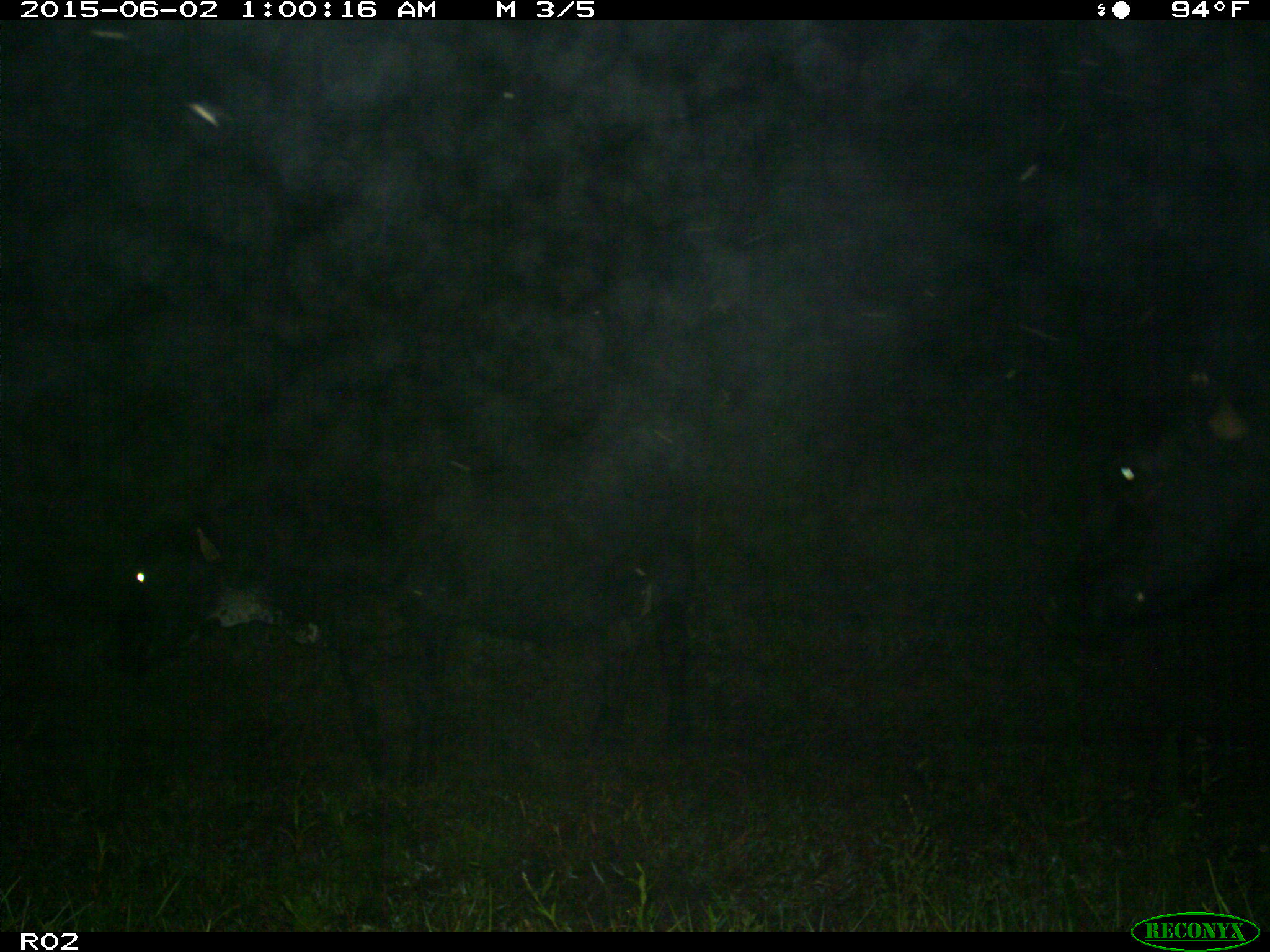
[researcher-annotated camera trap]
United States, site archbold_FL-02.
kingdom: Animalia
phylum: Chordata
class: Mammalia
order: Artiodactyla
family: Bovidae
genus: Bos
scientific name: Bos taurus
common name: domestic cow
Bos taurus (domestic cow).